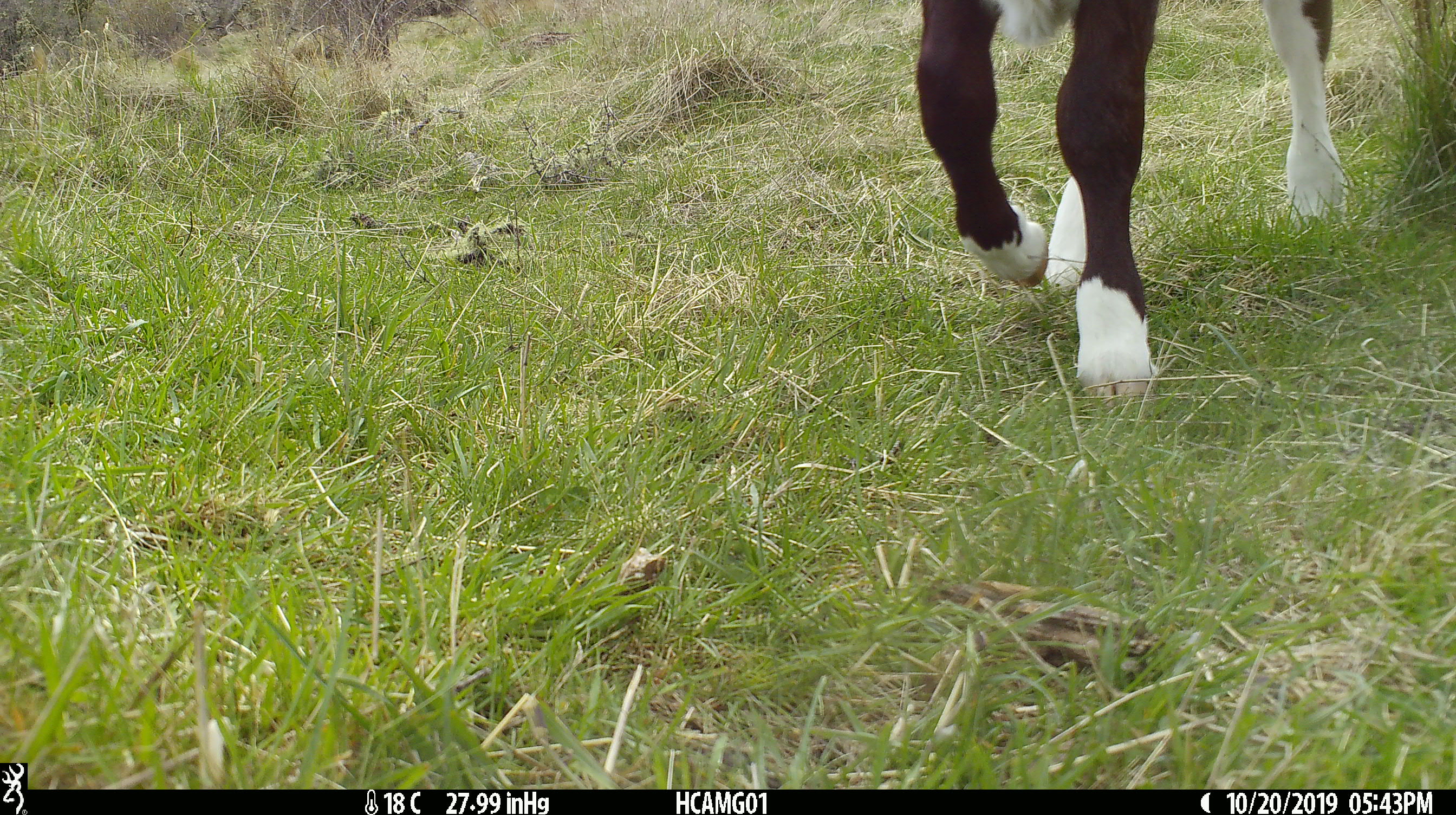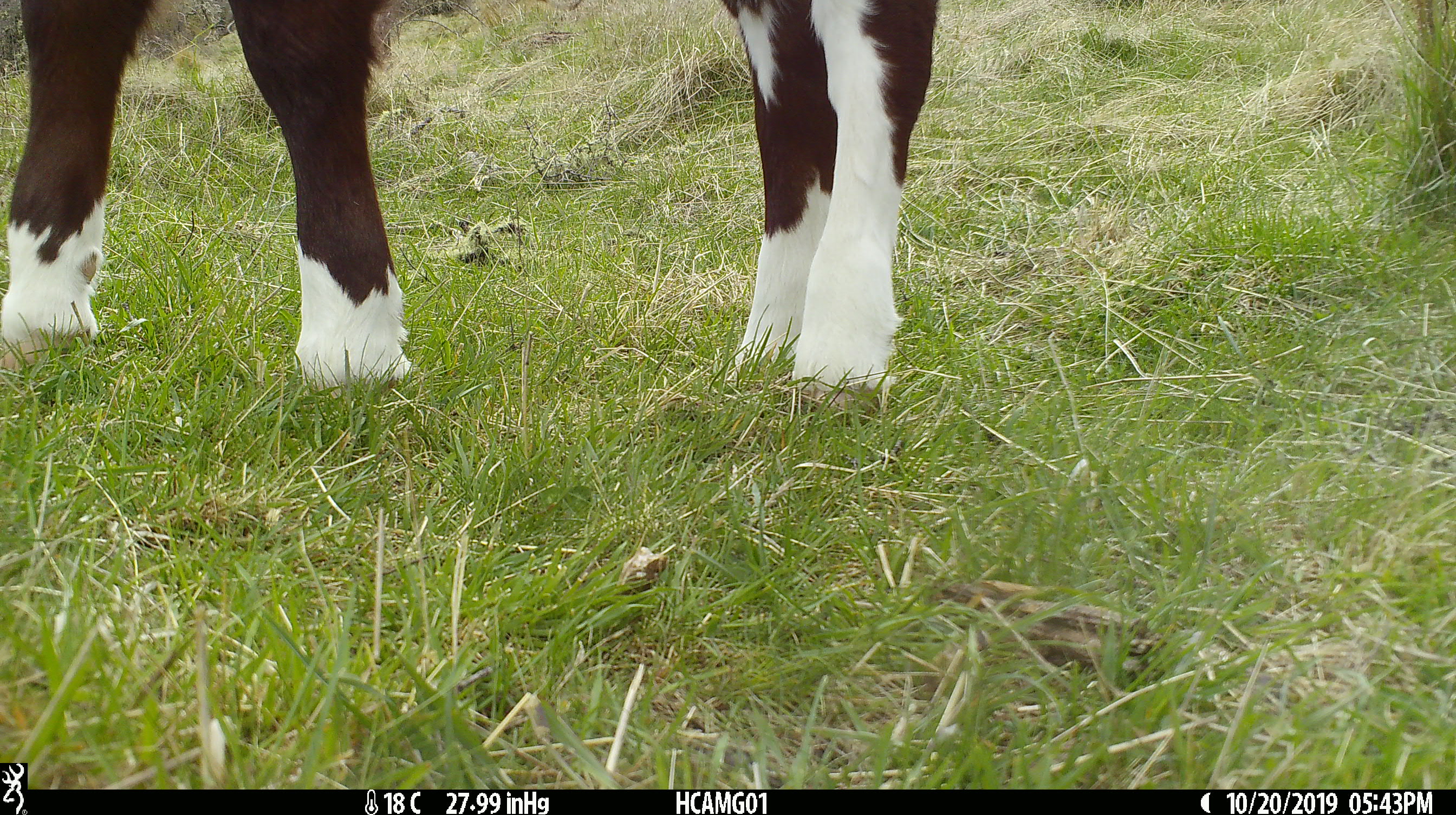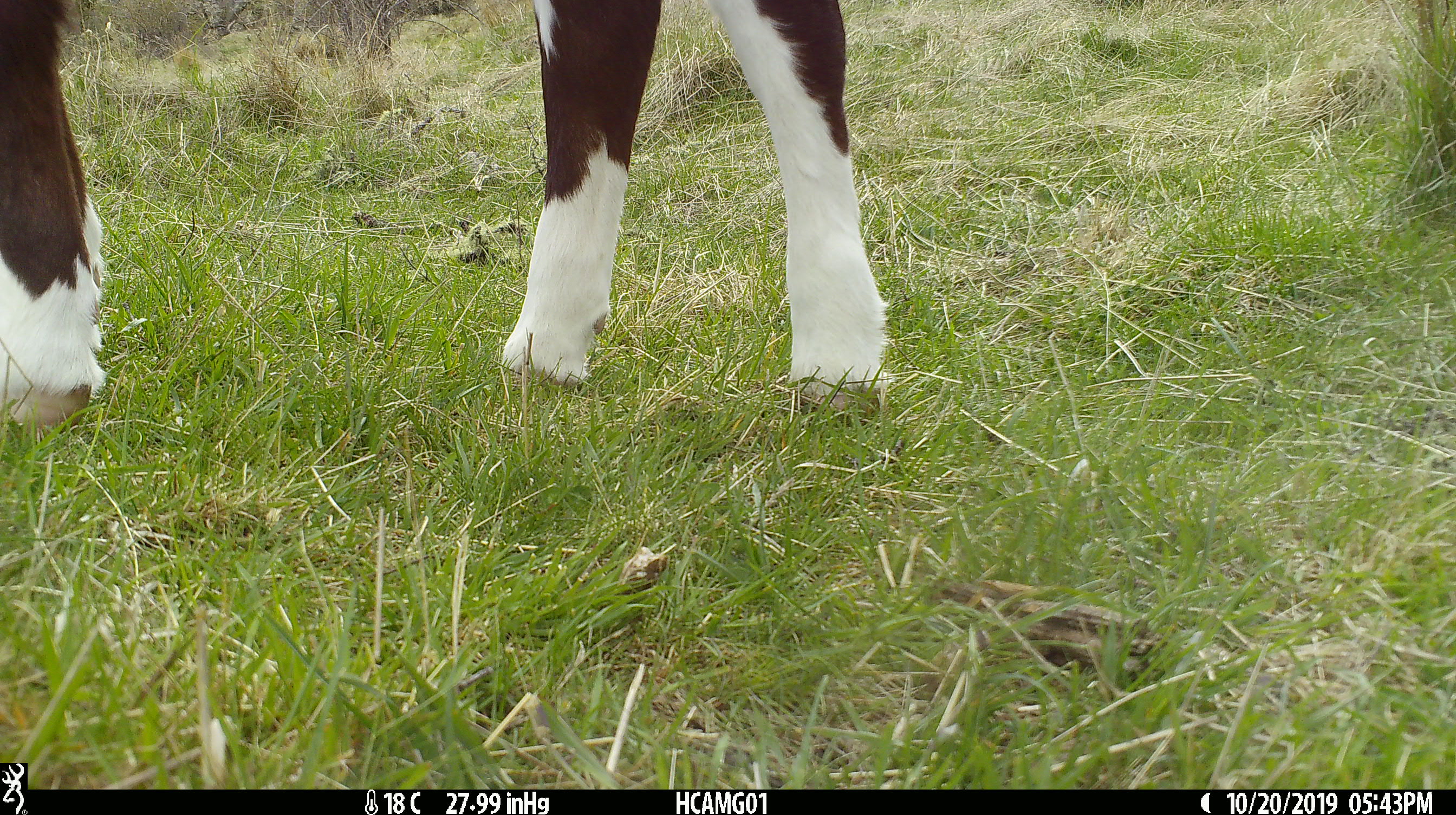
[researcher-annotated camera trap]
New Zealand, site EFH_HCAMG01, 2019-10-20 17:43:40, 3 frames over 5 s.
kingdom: Animalia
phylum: Chordata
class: Mammalia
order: Artiodactyla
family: Bovidae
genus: Bos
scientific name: Bos taurus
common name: domestic cow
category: cow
Cow (domestic cow) (Bos taurus).